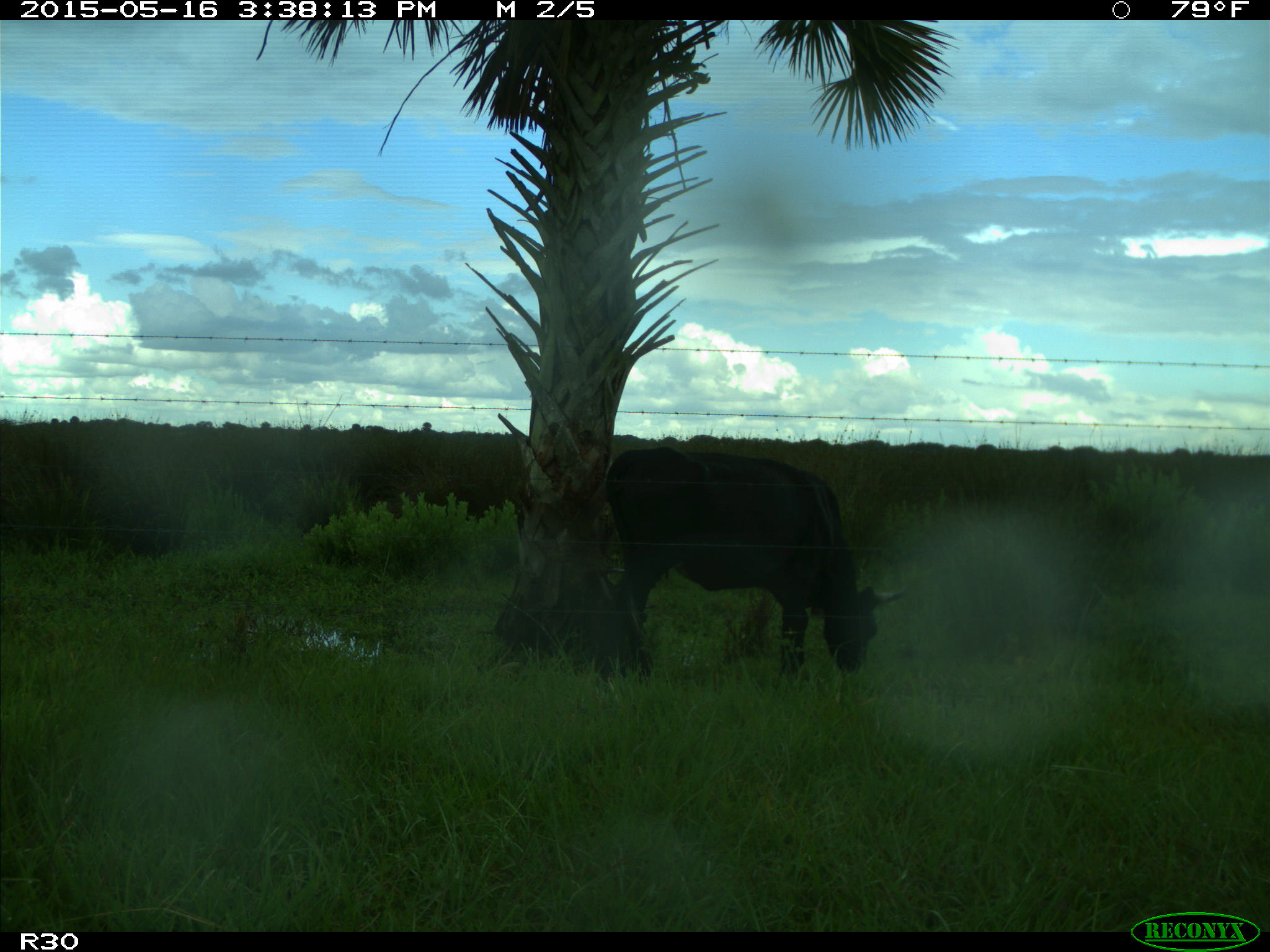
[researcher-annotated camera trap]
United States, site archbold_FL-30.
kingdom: Animalia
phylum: Chordata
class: Mammalia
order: Artiodactyla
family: Bovidae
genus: Bos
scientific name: Bos taurus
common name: domestic cow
Bos taurus (domestic cow).